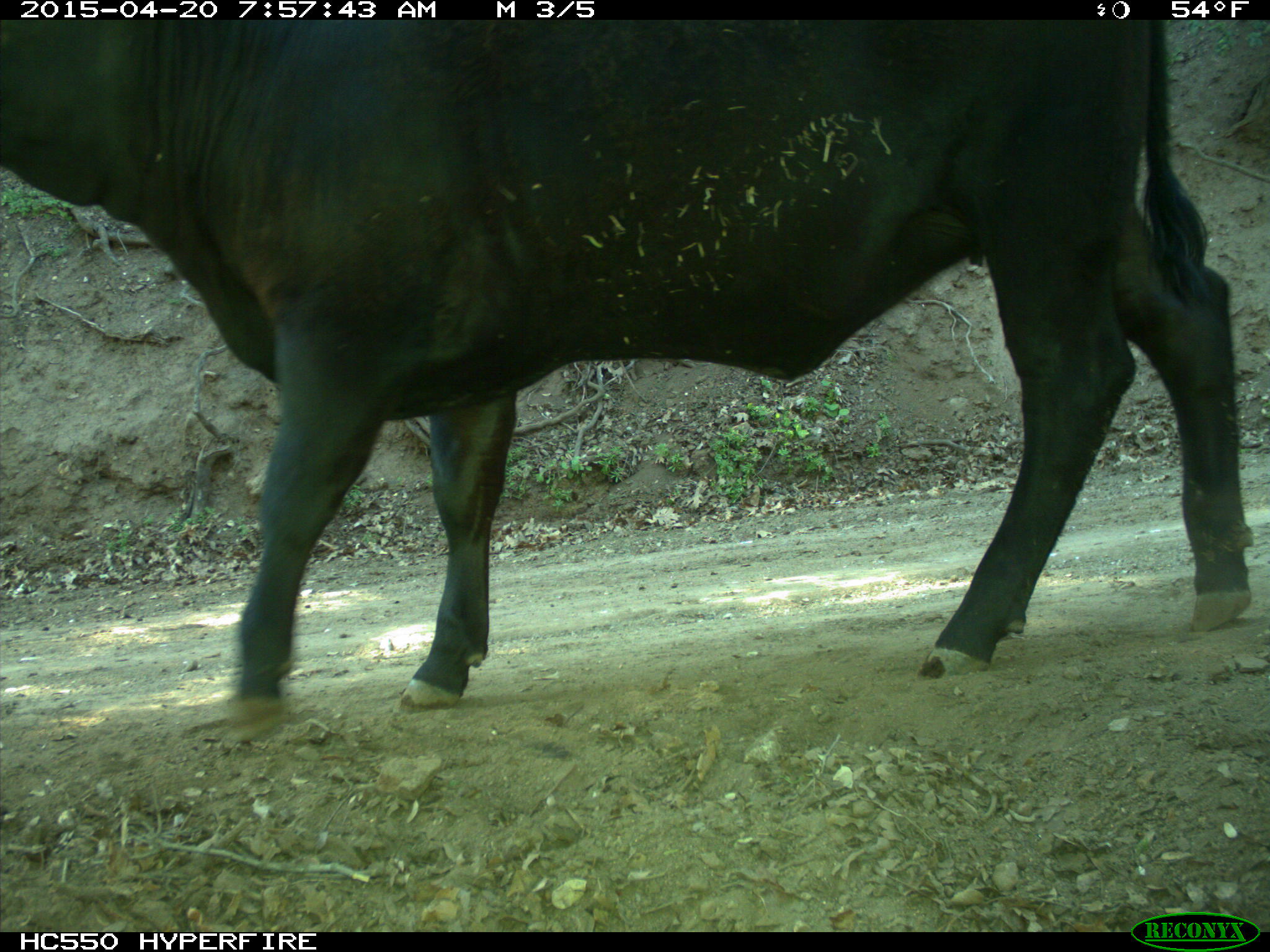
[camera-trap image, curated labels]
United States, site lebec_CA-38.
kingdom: Animalia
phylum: Chordata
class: Mammalia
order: Artiodactyla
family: Bovidae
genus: Bos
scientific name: Bos taurus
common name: domestic cow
Bos taurus (domestic cow).